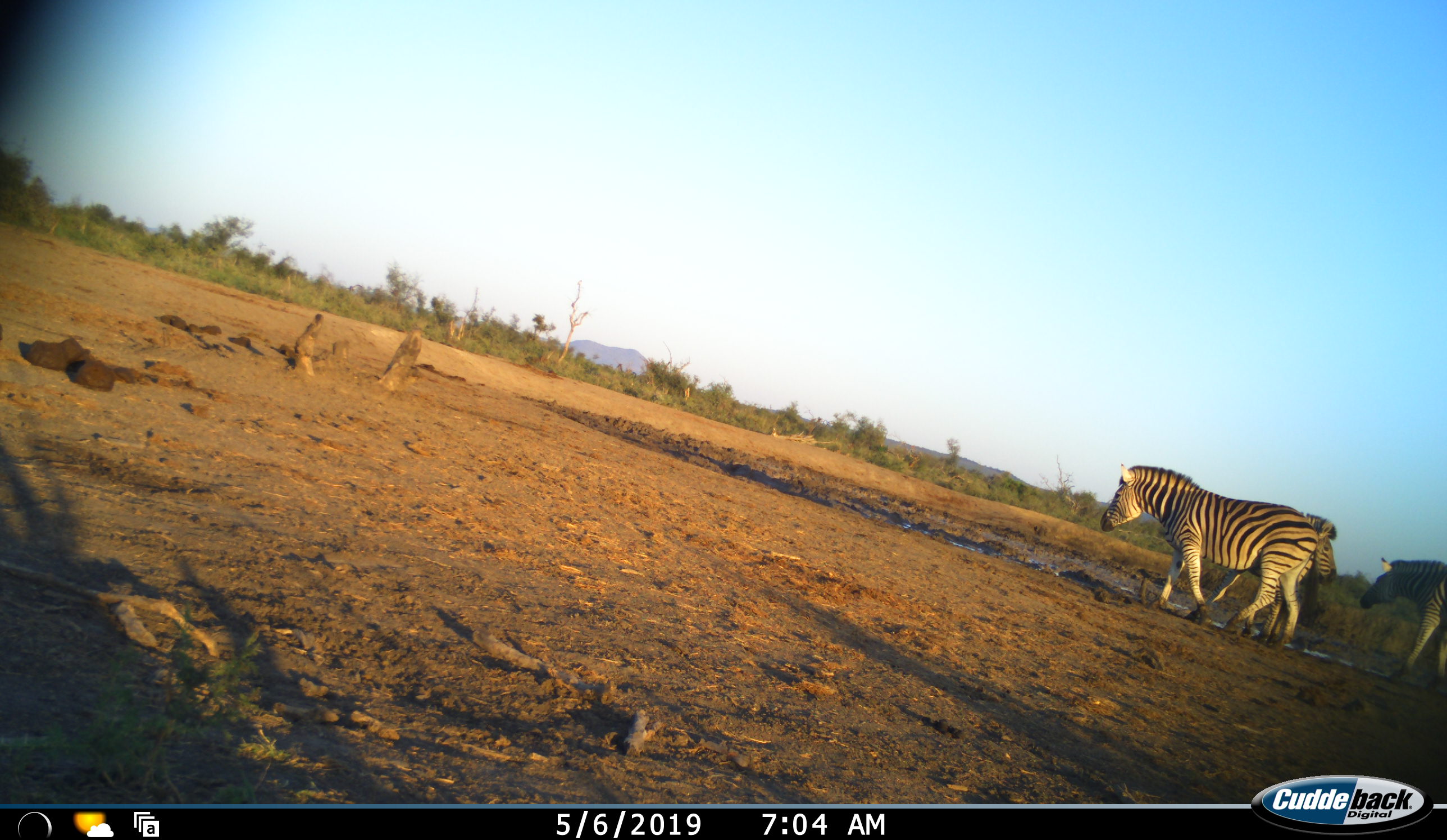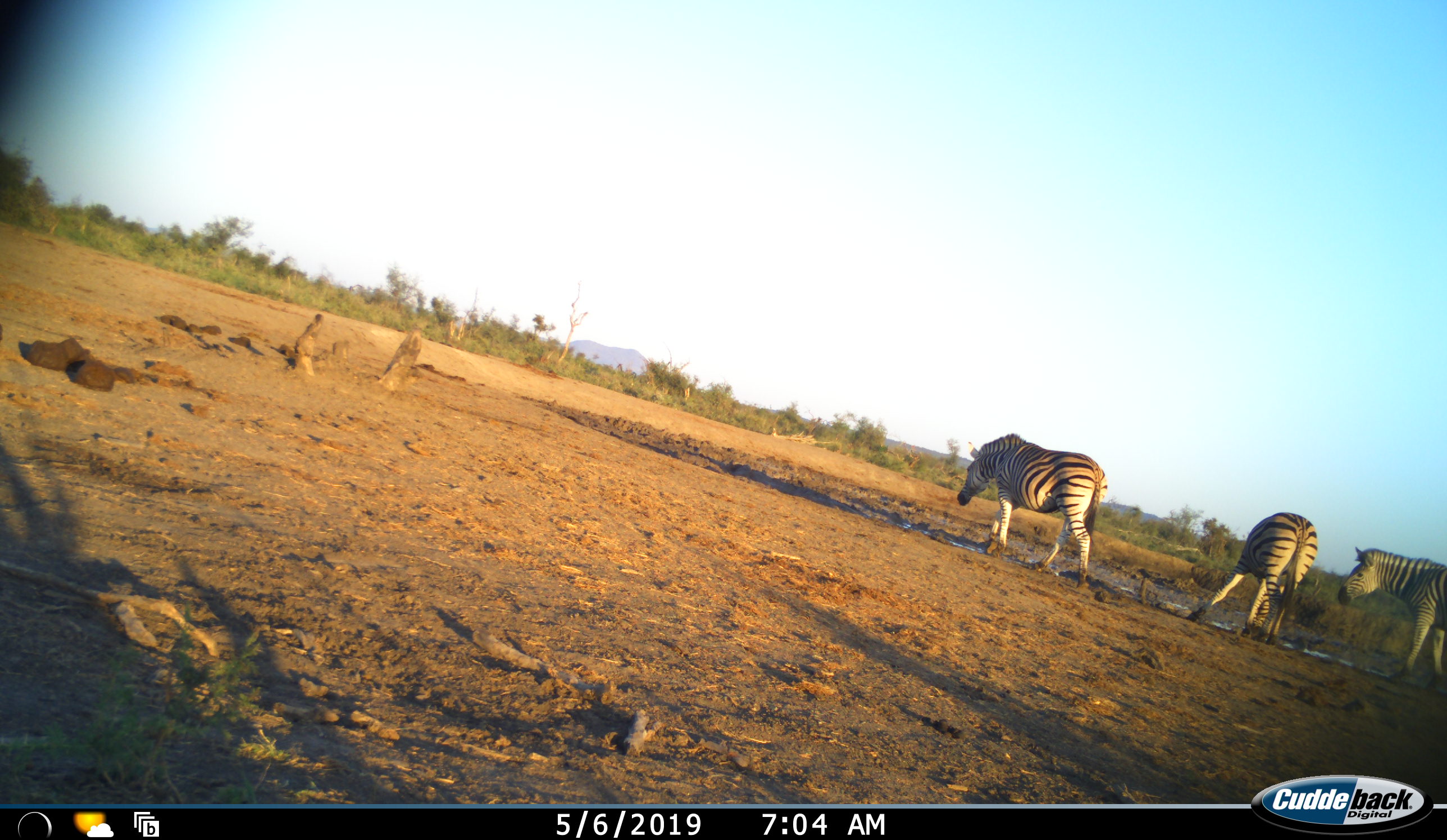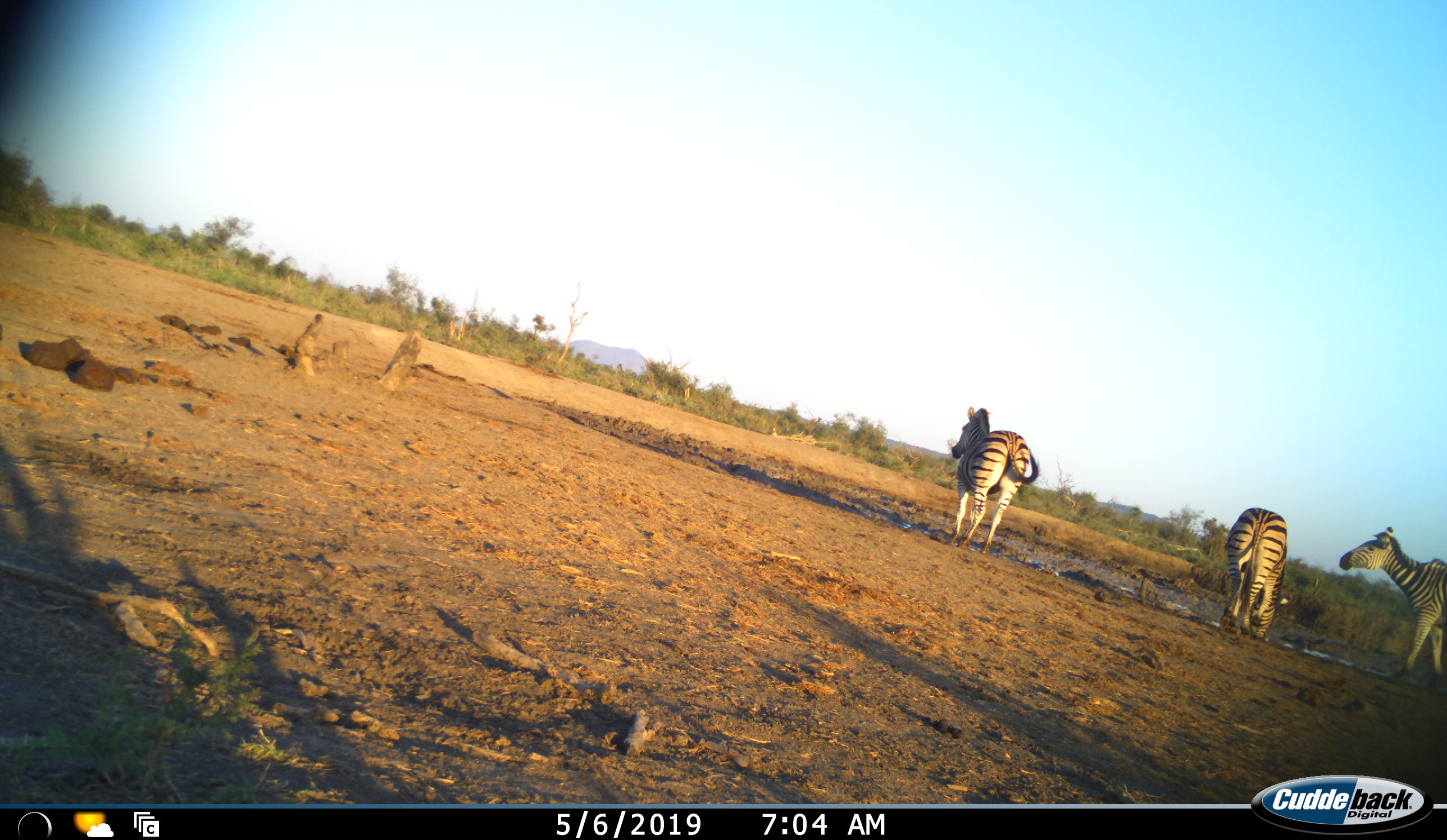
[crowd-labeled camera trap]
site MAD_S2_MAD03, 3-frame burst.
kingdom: Animalia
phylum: Chordata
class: Mammalia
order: Perissodactyla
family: Equidae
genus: Equus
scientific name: Equus quagga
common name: plains zebra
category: zebraplains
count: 3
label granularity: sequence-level